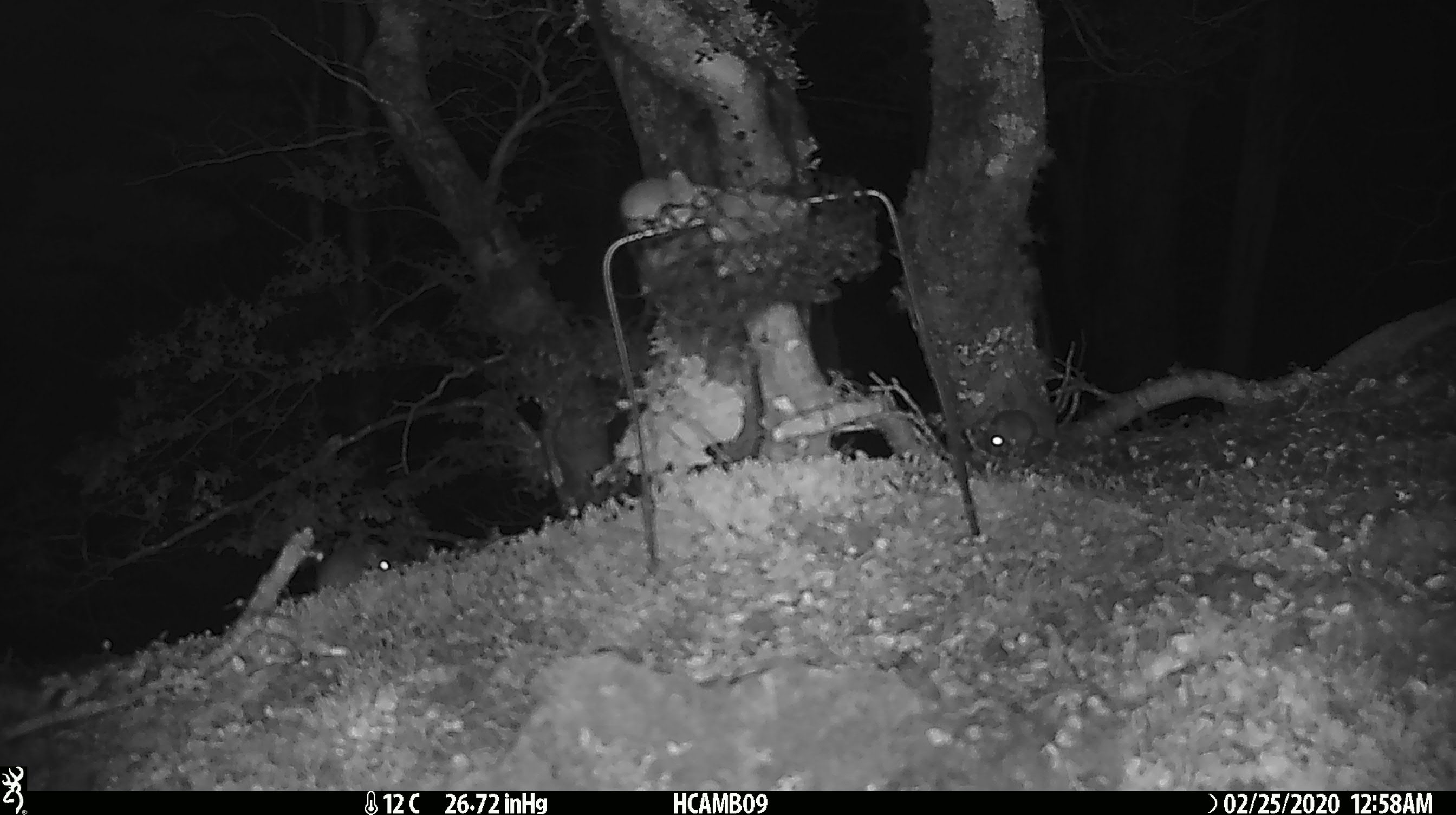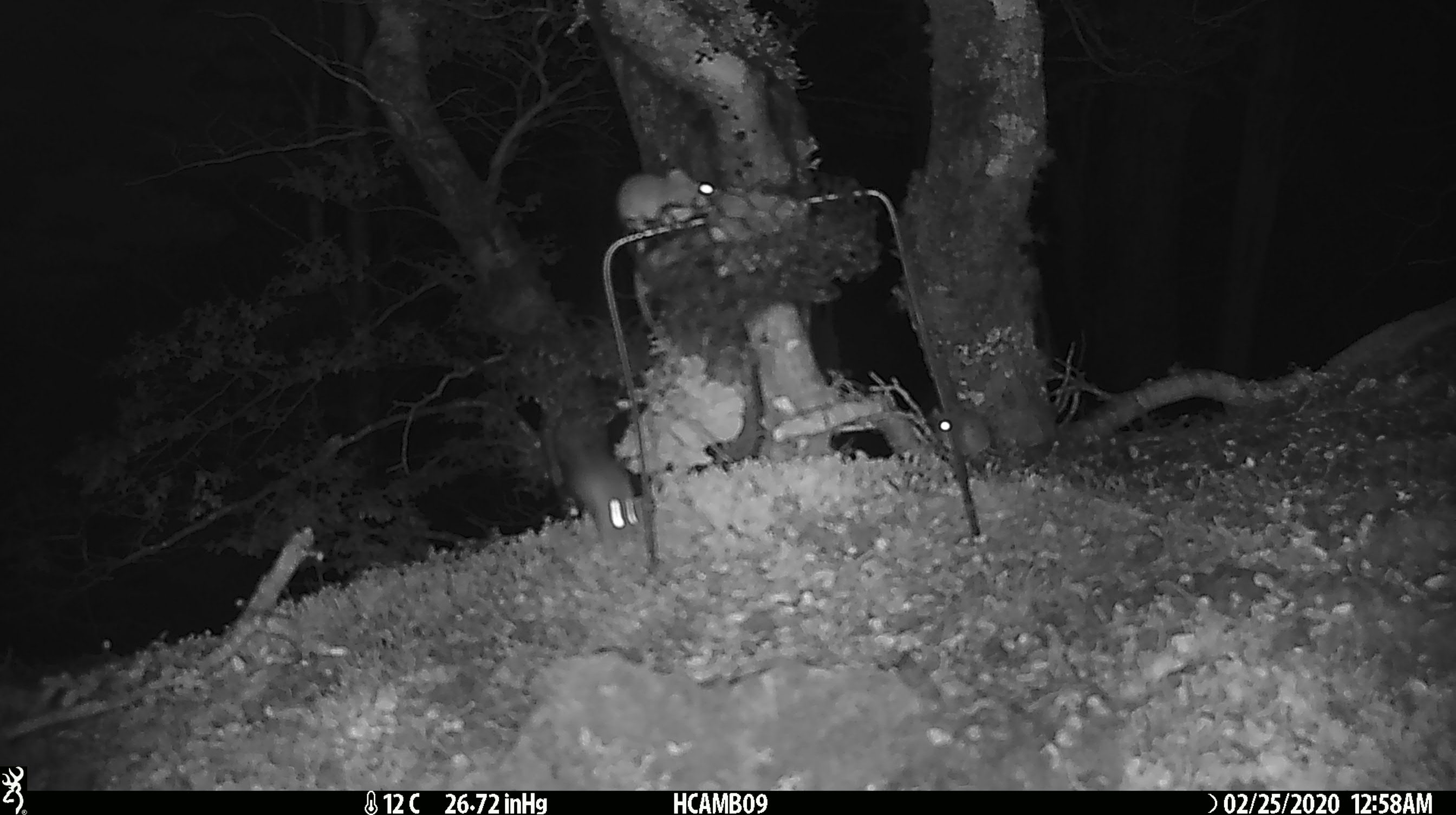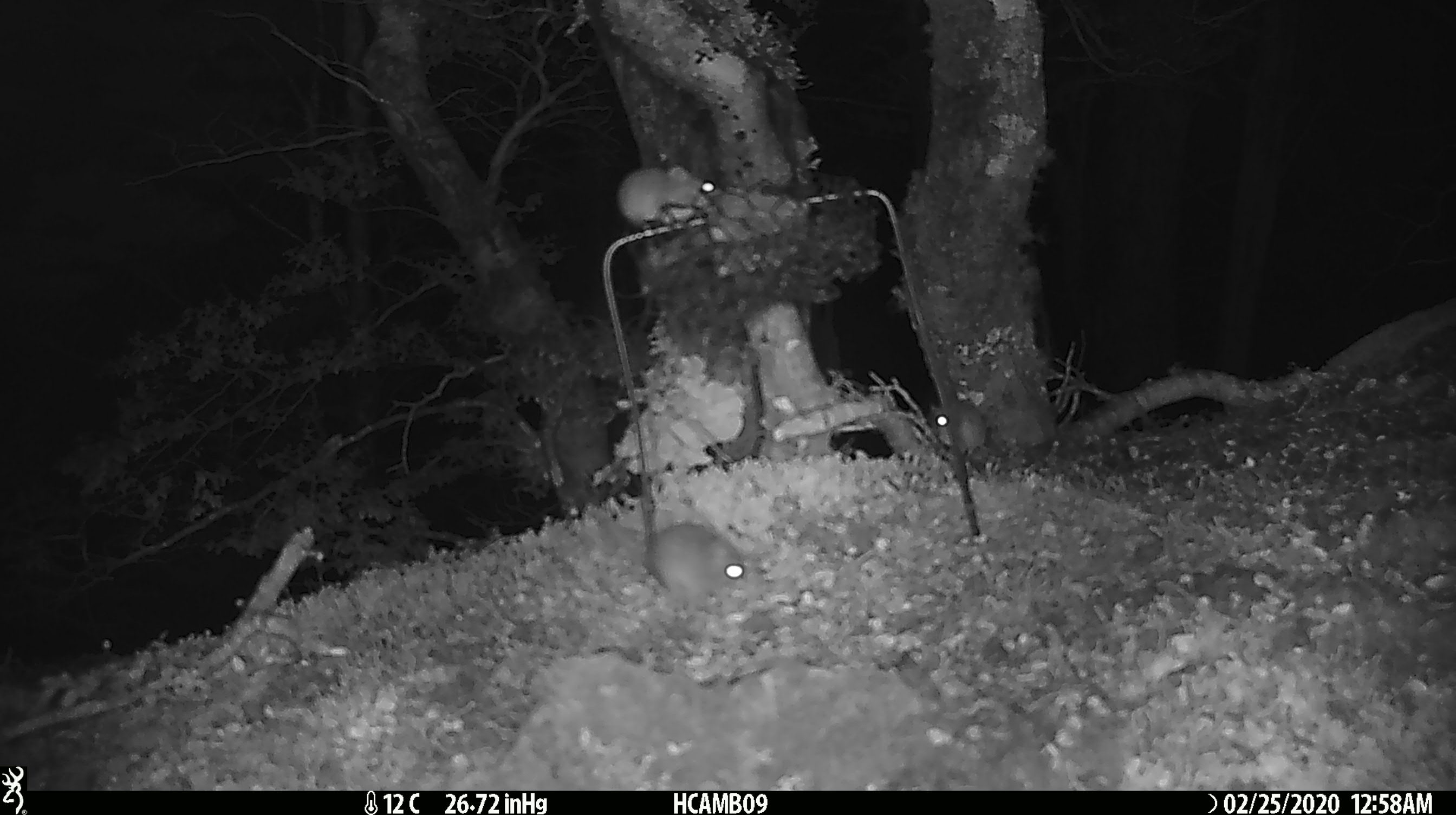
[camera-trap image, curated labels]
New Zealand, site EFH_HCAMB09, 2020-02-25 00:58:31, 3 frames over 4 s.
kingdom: Animalia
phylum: Chordata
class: Mammalia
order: Rodentia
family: Muridae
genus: Mus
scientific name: Mus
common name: mouse